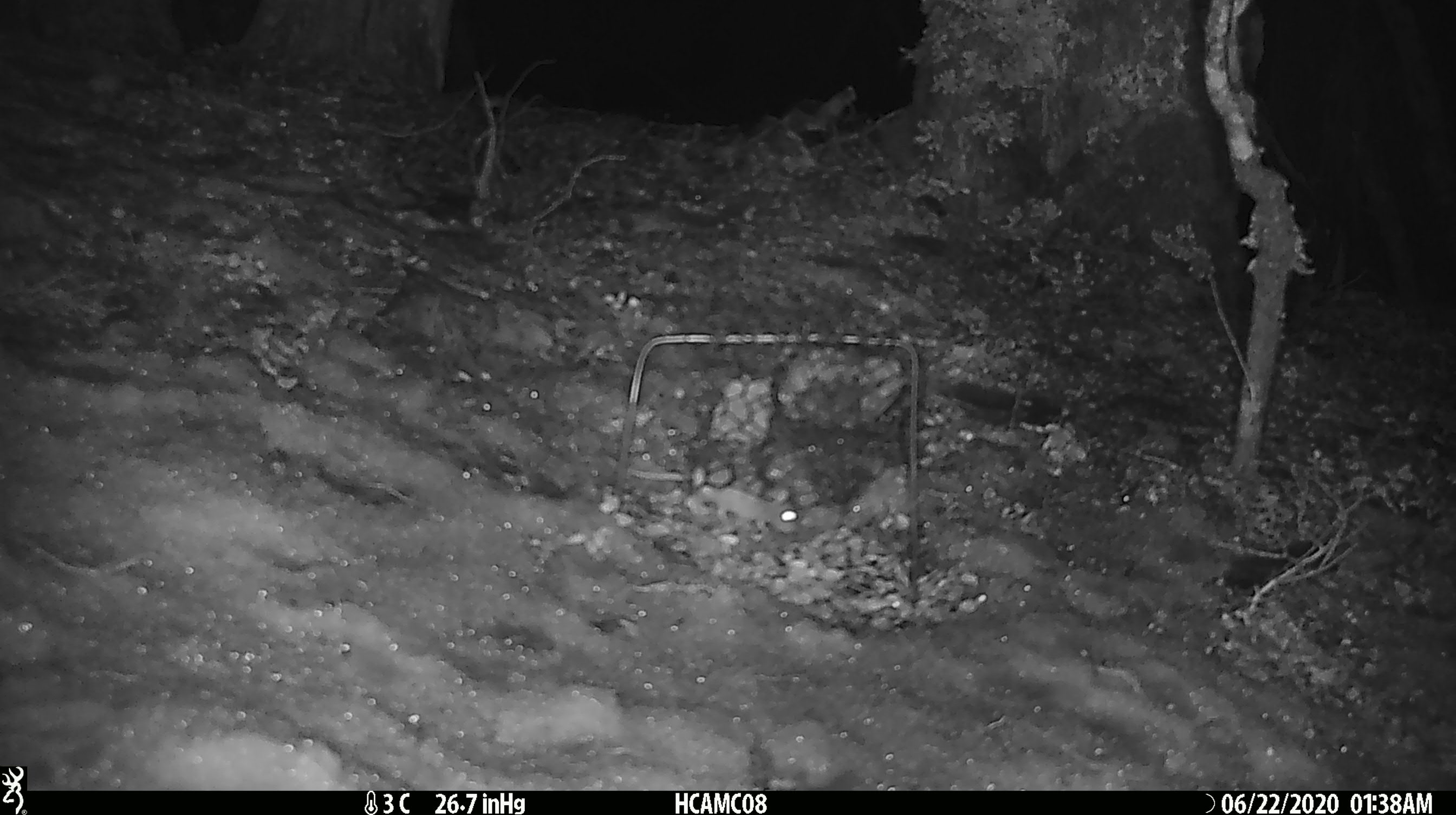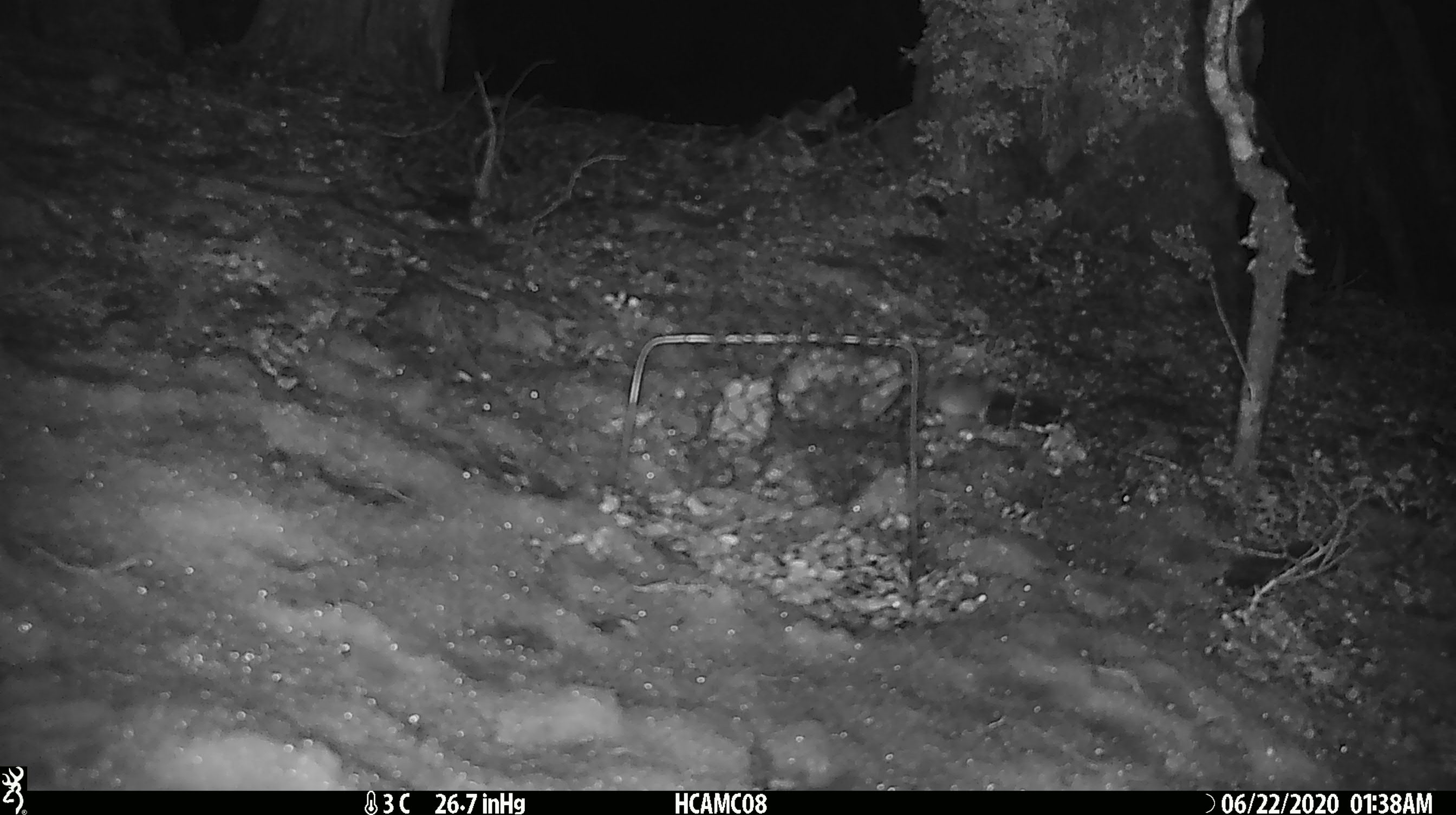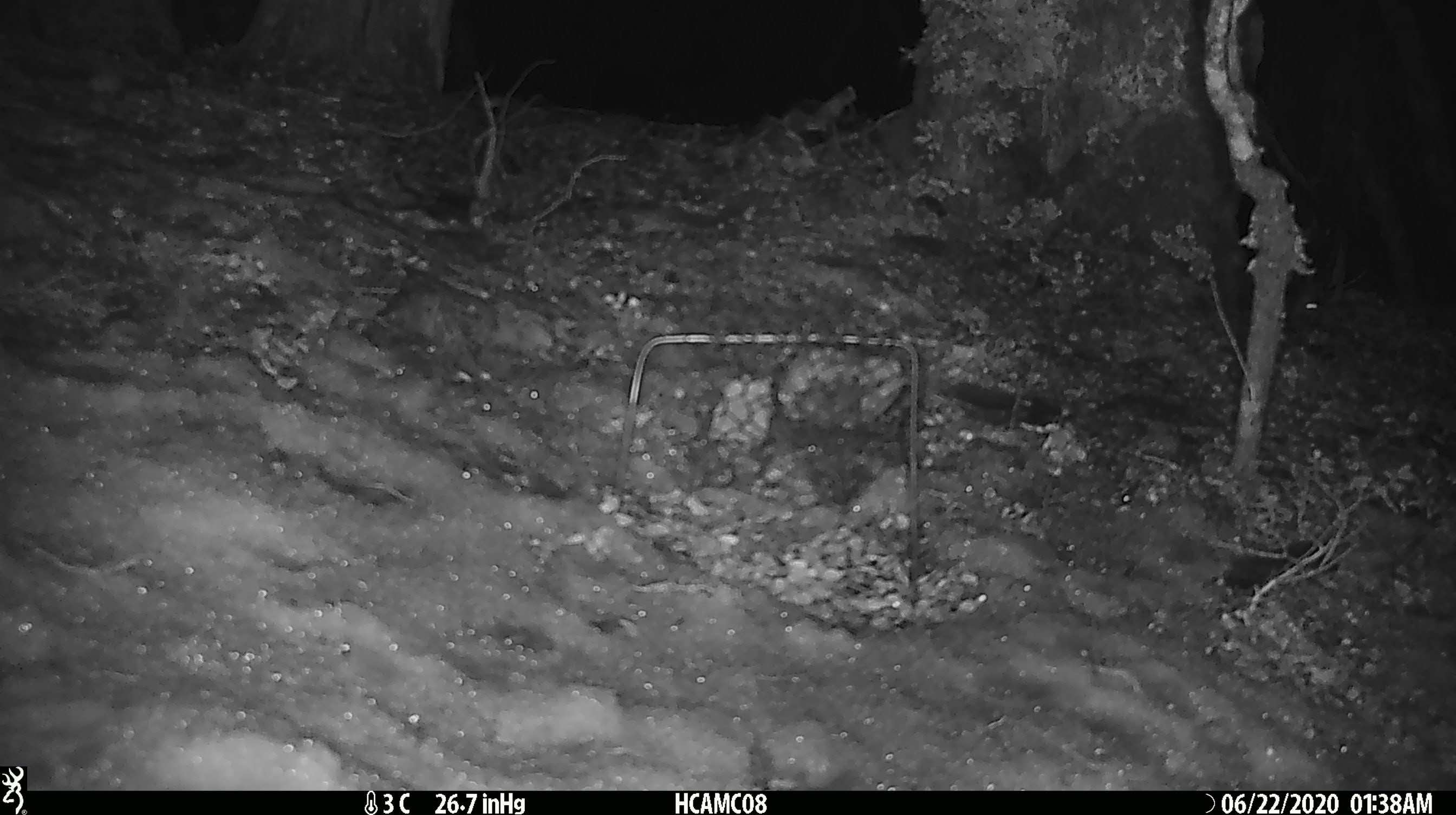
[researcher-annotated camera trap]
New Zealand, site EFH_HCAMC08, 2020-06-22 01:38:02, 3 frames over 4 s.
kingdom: Animalia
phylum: Chordata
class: Mammalia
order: Rodentia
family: Muridae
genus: Mus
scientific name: Mus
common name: mouse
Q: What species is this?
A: Mouse (Mus).